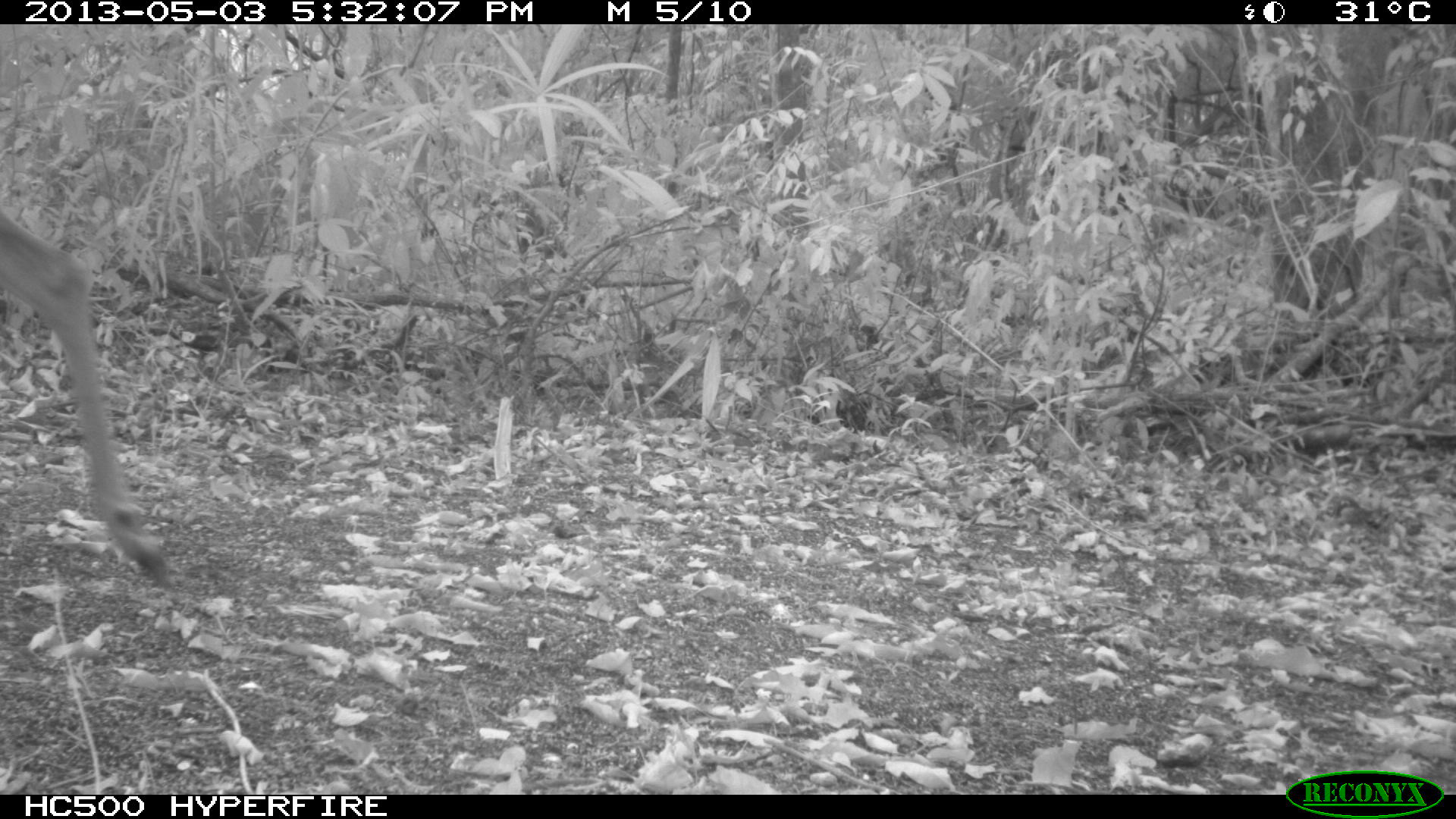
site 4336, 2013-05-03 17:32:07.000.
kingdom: Animalia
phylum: Chordata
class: Mammalia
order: Artiodactyla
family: Cervidae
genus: Odocoileus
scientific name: Odocoileus virginianus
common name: white-tailed deer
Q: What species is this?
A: Odocoileus virginianus (white-tailed deer).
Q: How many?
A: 1.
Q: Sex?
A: Female.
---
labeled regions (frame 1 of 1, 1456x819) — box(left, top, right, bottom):
odocoileus virginianus: box(0, 216, 185, 593)